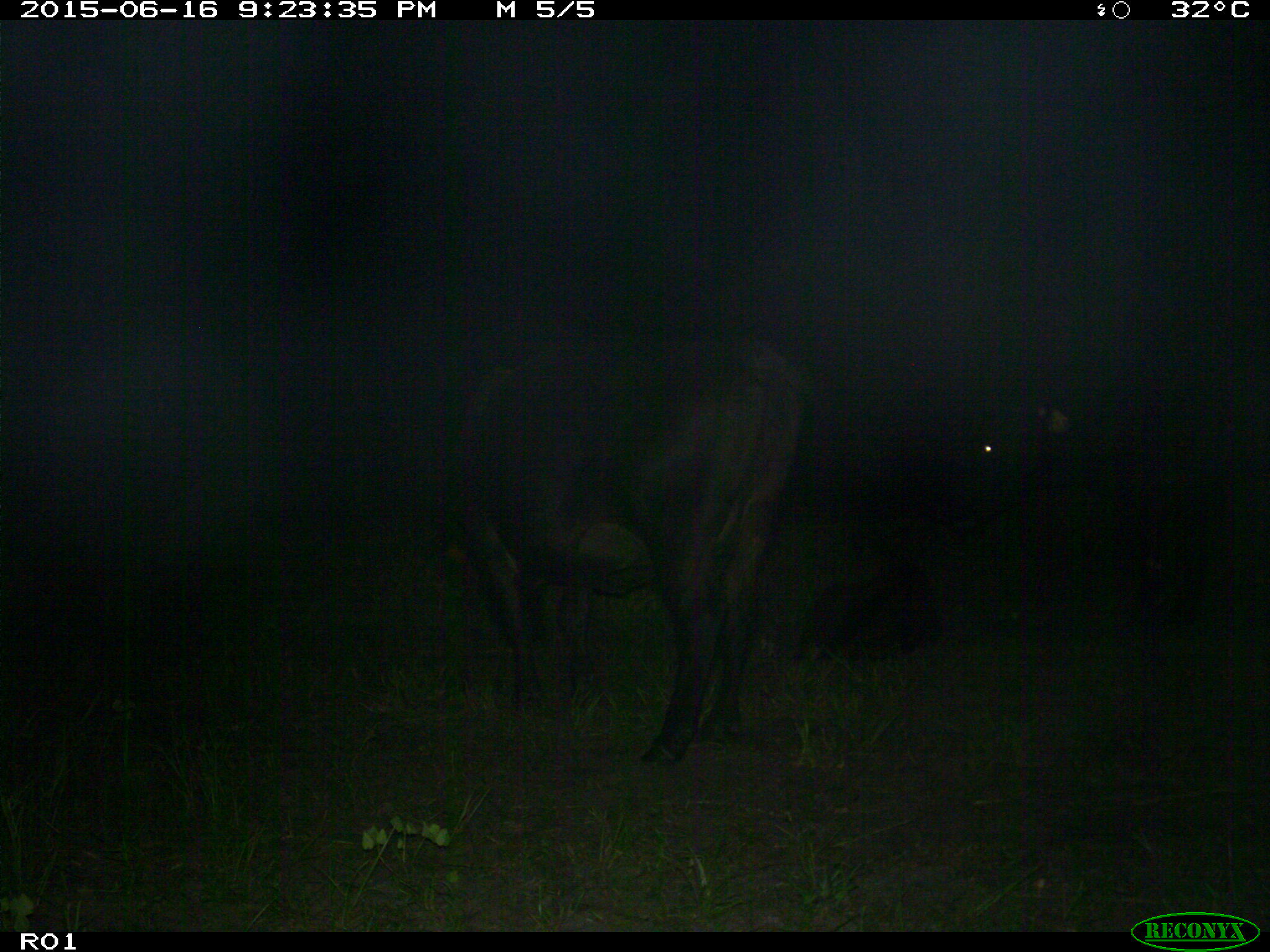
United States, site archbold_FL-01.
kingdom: Animalia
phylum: Chordata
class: Mammalia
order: Artiodactyla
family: Bovidae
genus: Bos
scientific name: Bos taurus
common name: domestic cow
Bos taurus (domestic cow).